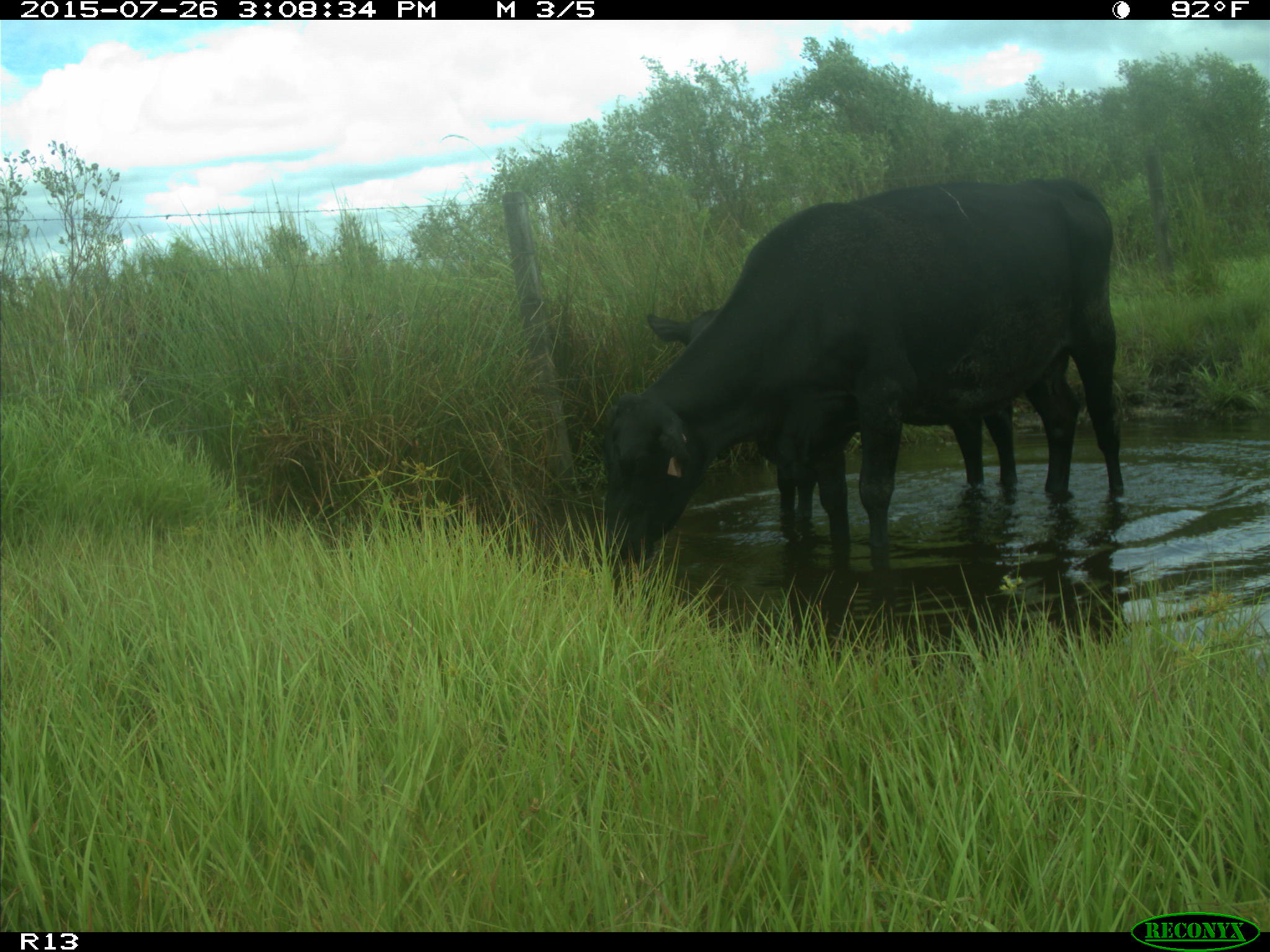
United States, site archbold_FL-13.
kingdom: Animalia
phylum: Chordata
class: Mammalia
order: Artiodactyla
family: Bovidae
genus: Bos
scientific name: Bos taurus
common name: domestic cow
Bos taurus (domestic cow).